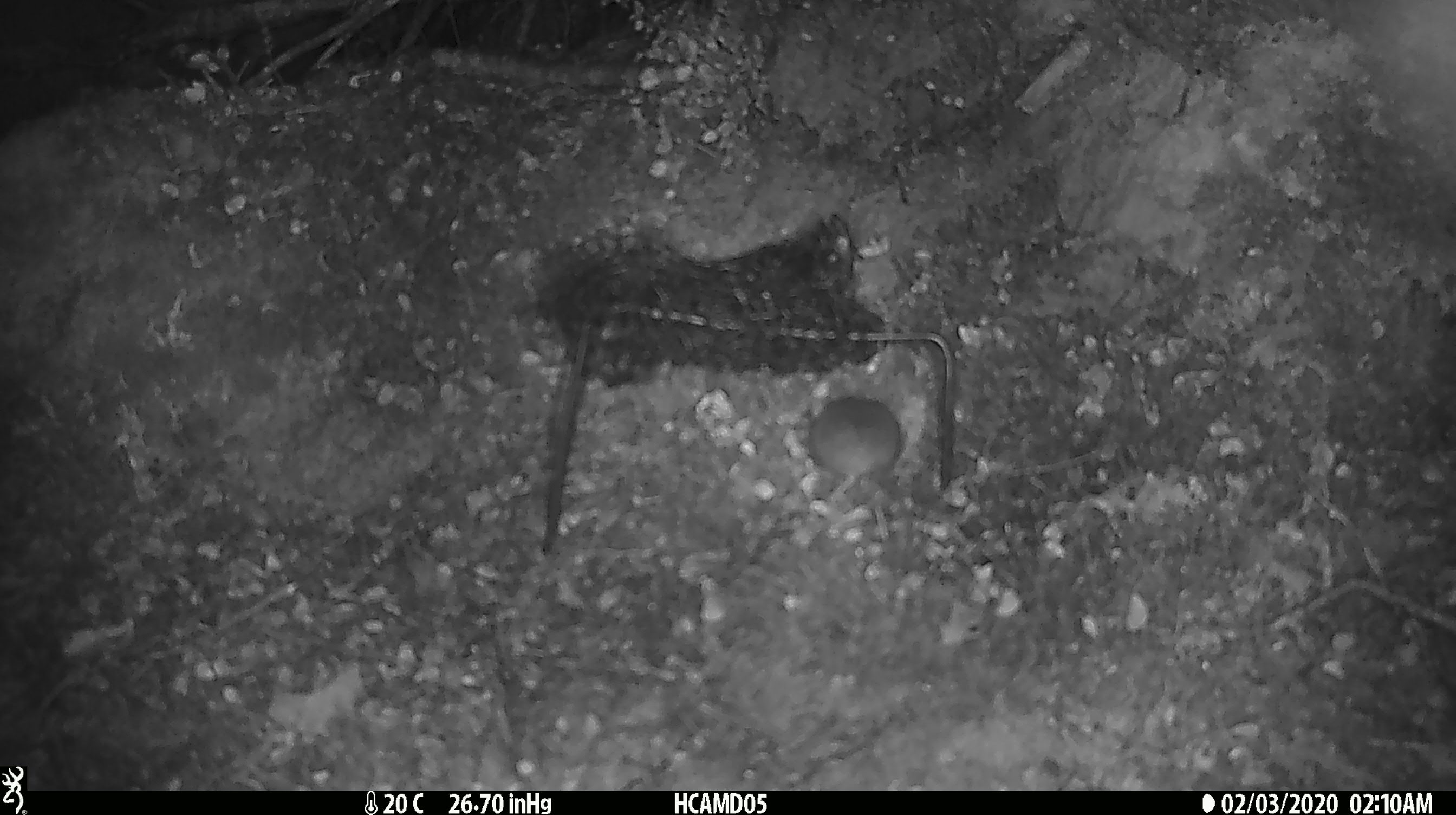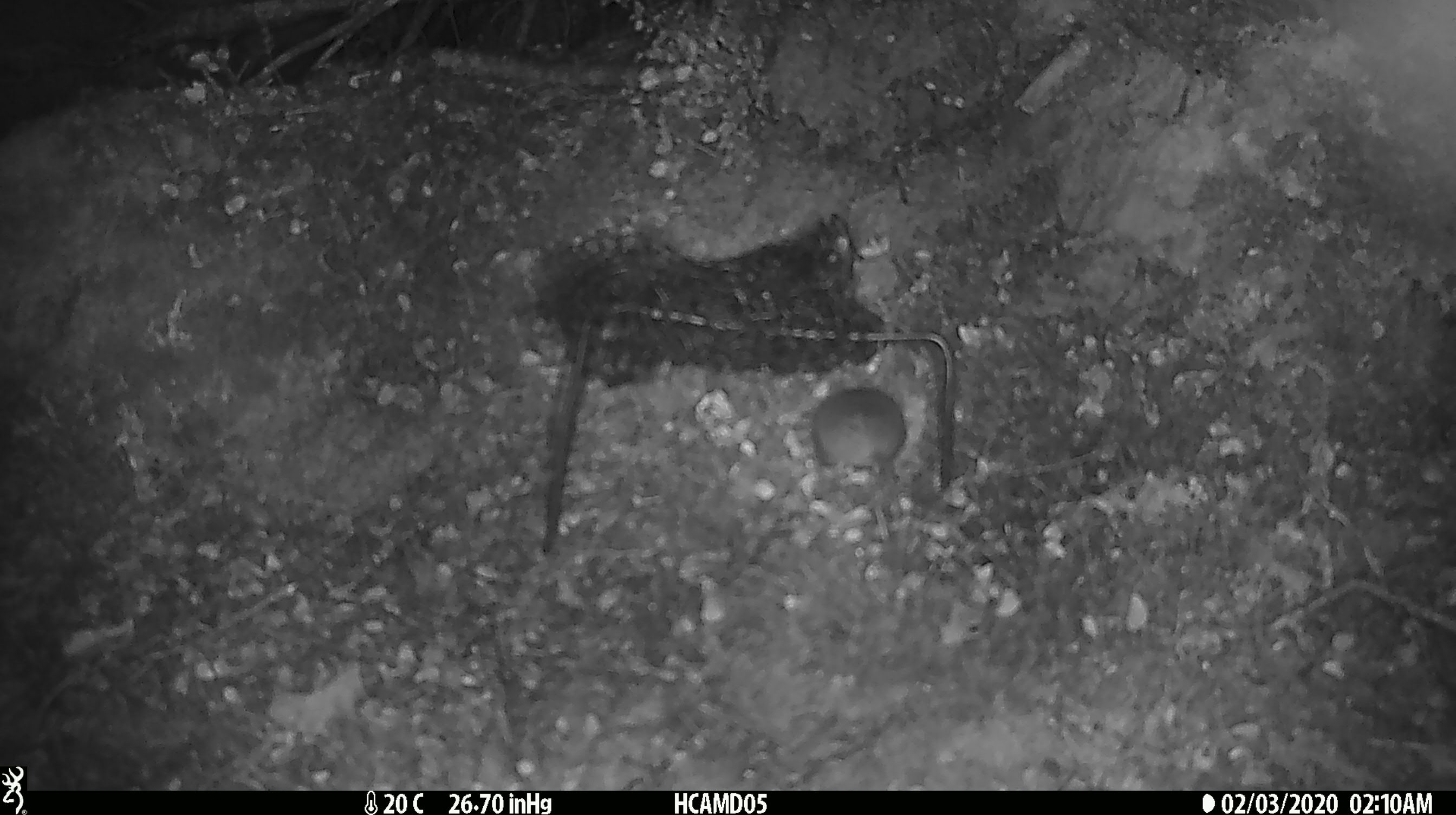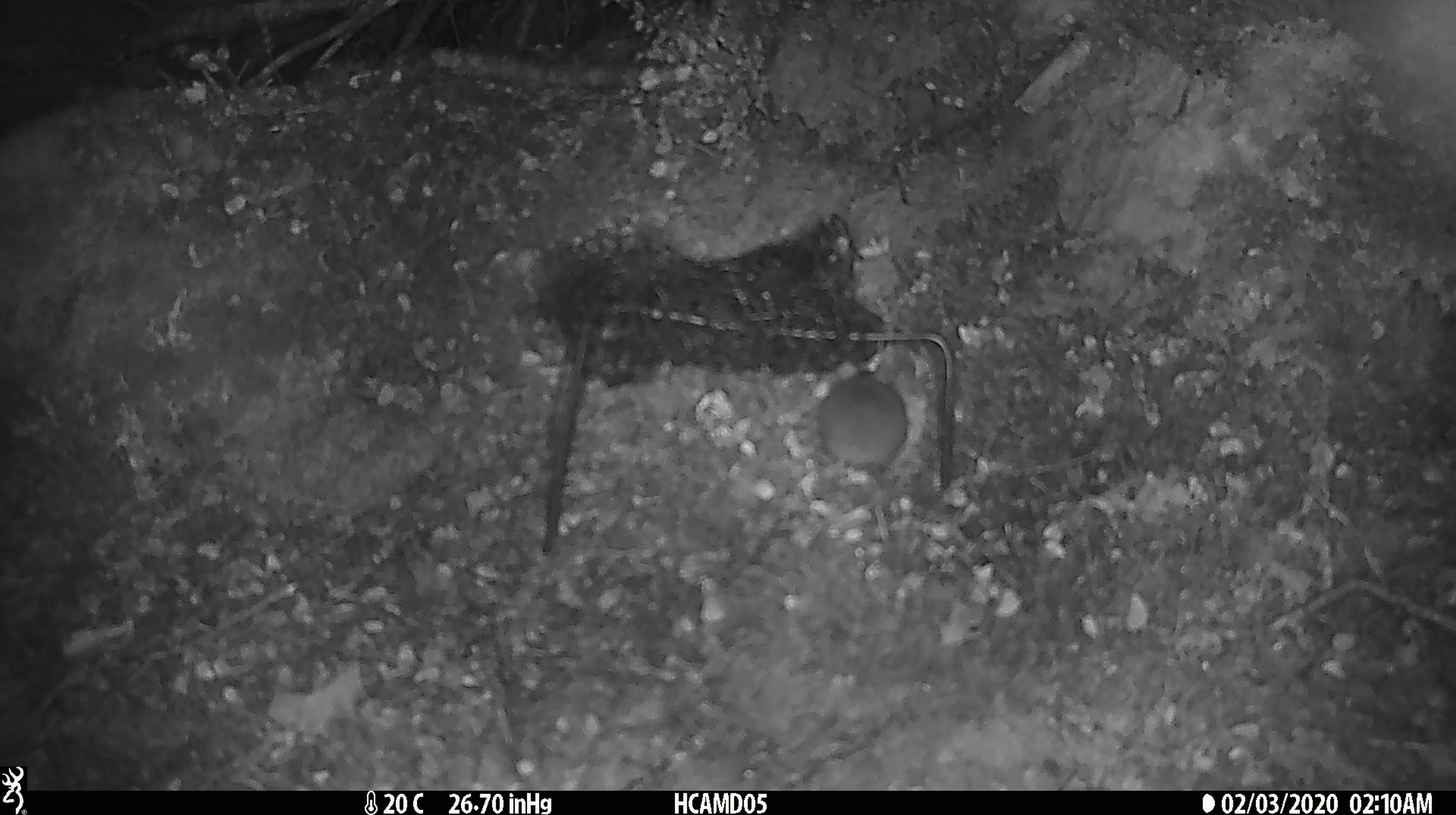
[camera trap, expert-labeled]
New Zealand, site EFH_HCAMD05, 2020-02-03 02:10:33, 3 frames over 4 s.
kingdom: Animalia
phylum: Chordata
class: Mammalia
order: Rodentia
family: Muridae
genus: Mus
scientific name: Mus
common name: mouse